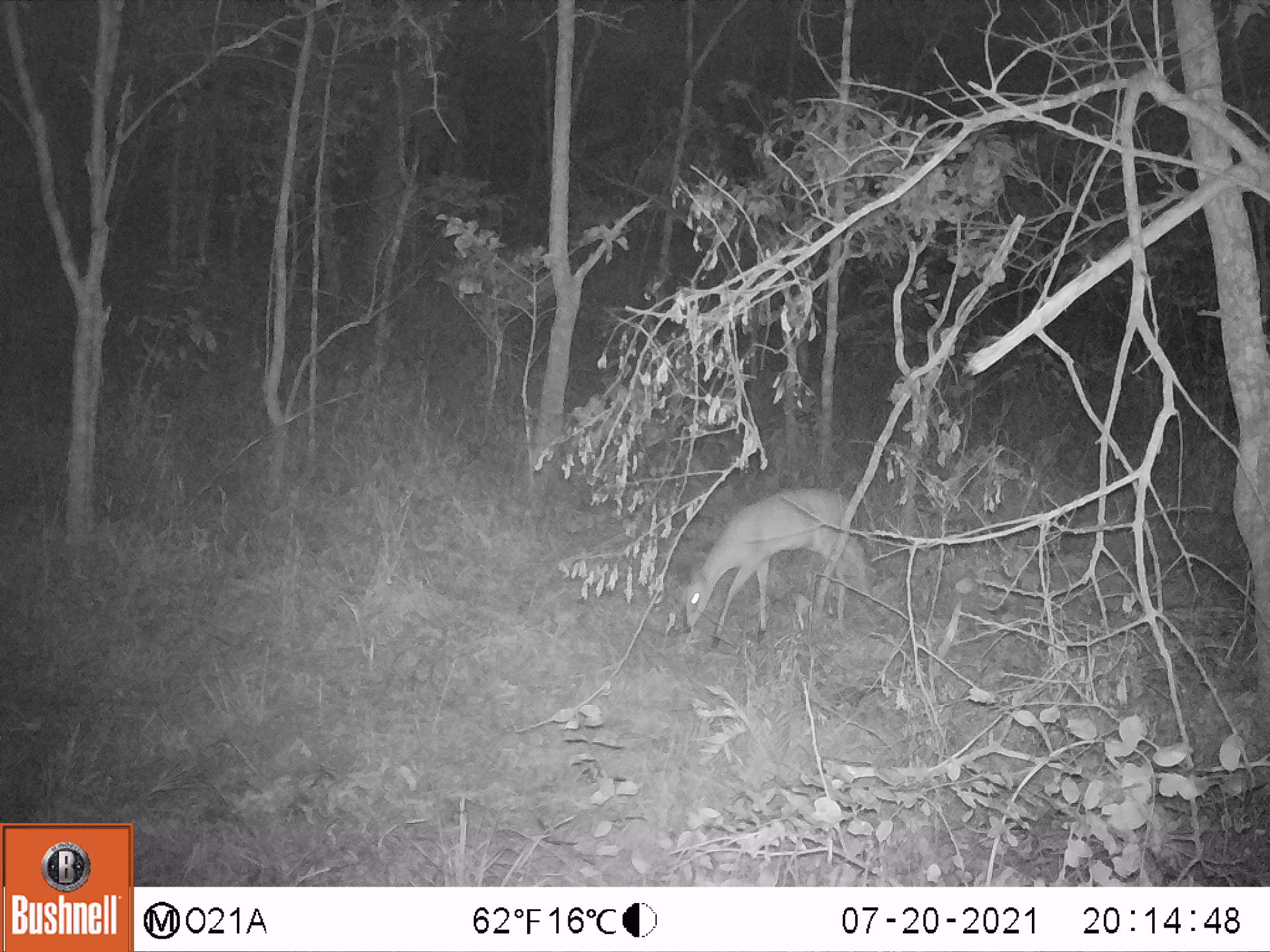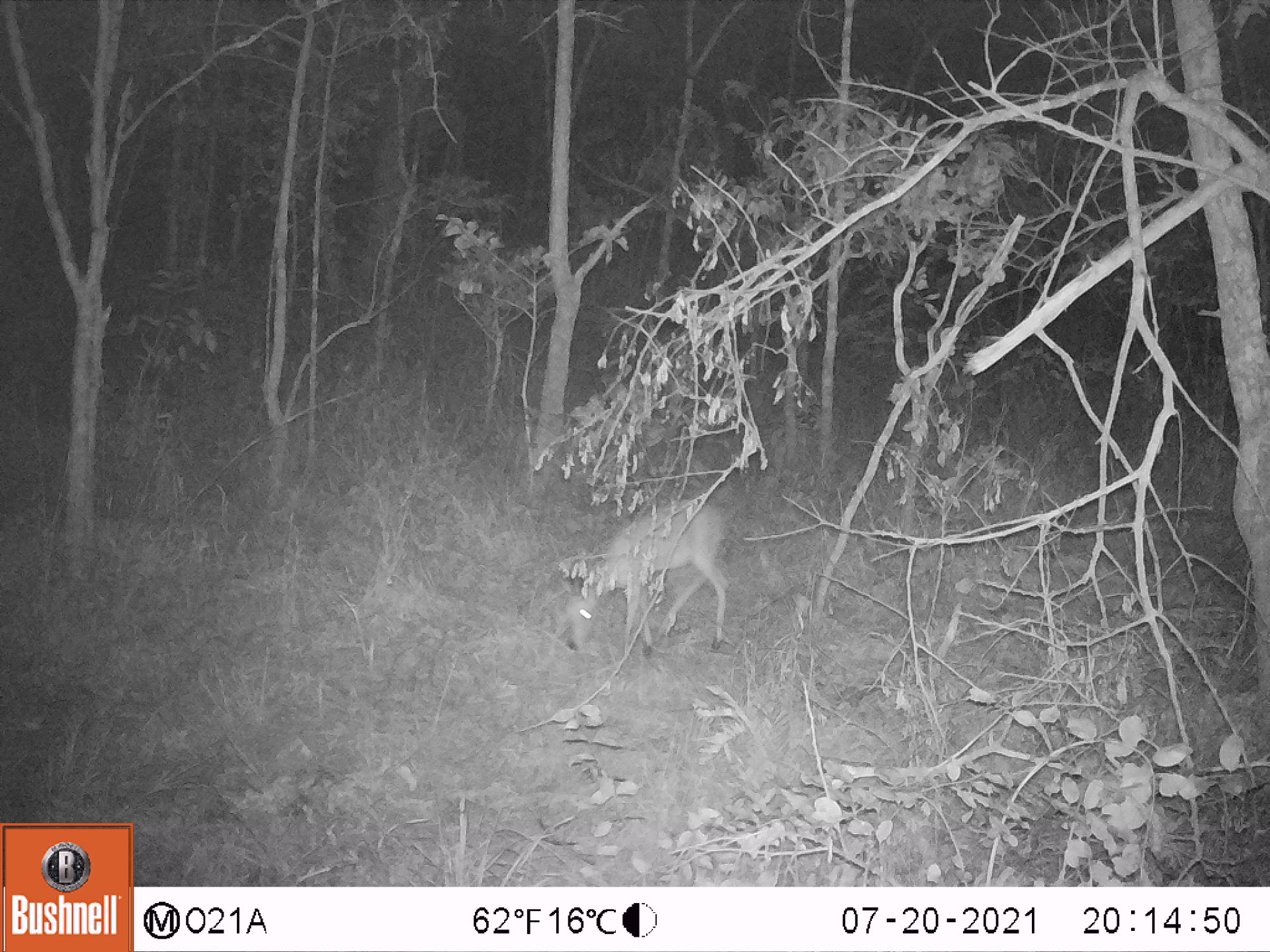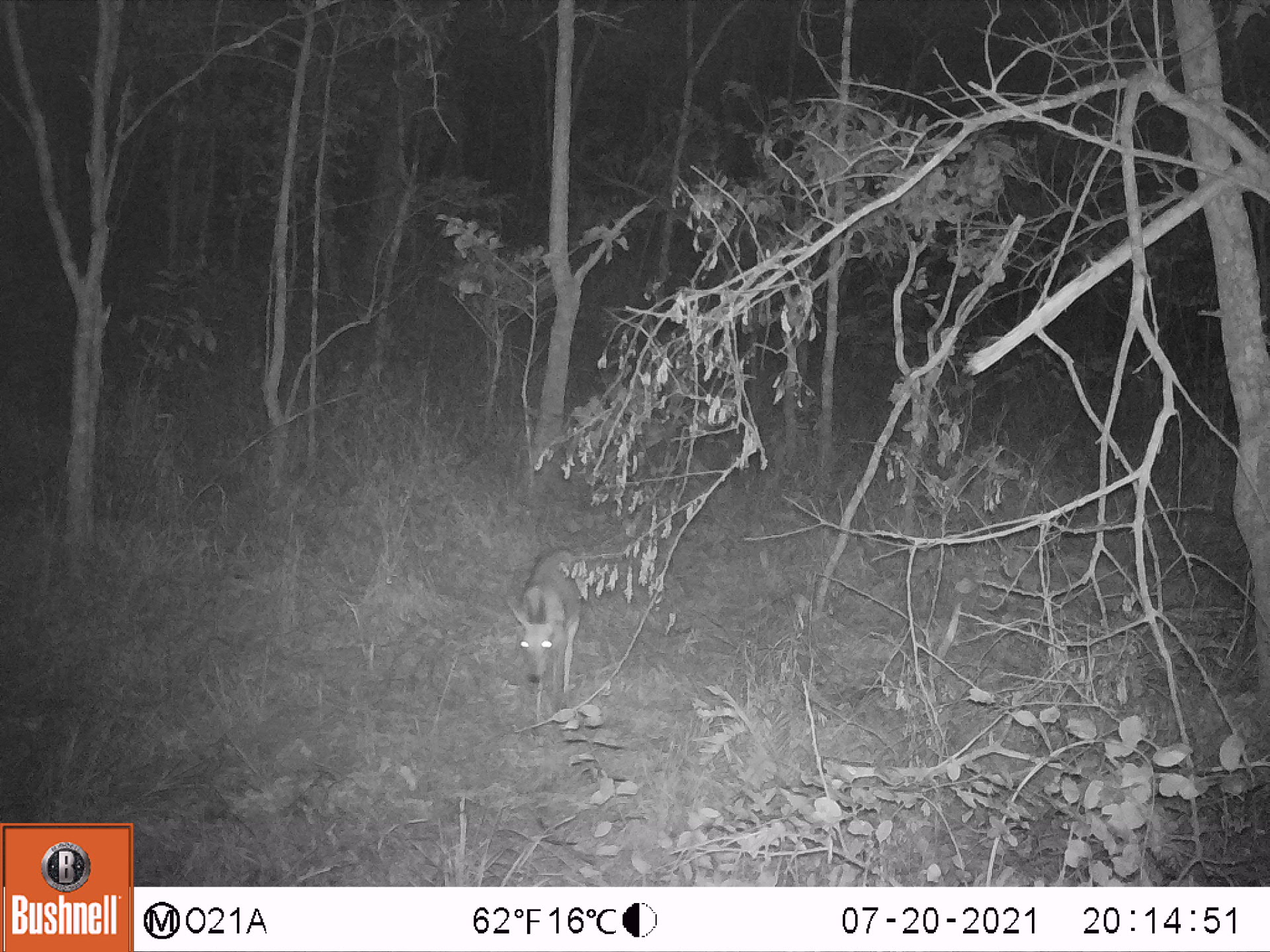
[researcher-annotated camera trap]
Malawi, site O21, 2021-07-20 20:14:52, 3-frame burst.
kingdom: Animalia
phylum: Chordata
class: Mammalia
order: Artiodactyla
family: Bovidae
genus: Sylvicapra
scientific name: Sylvicapra grimmia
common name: common duiker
Common duiker (Sylvicapra grimmia), count 1.